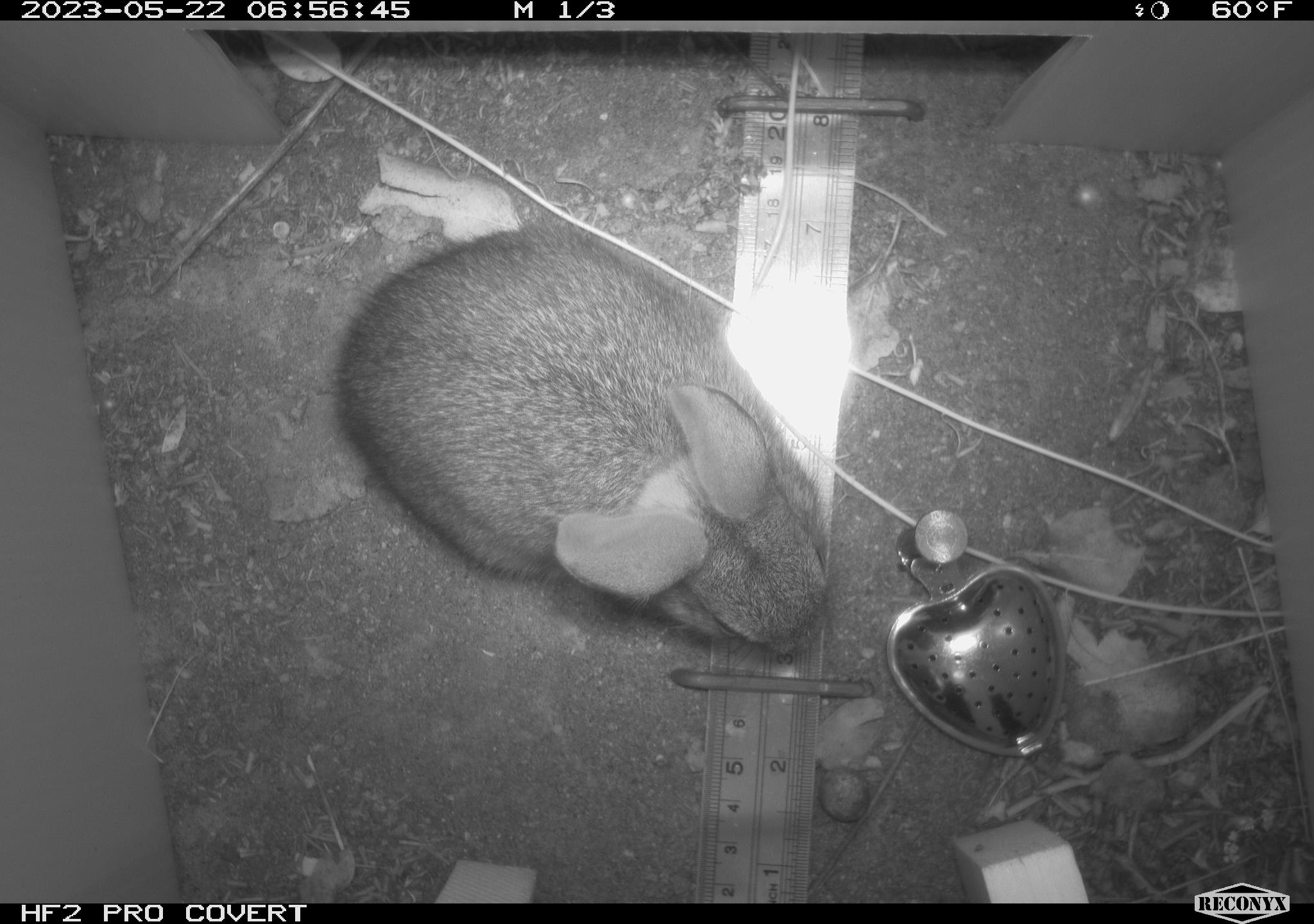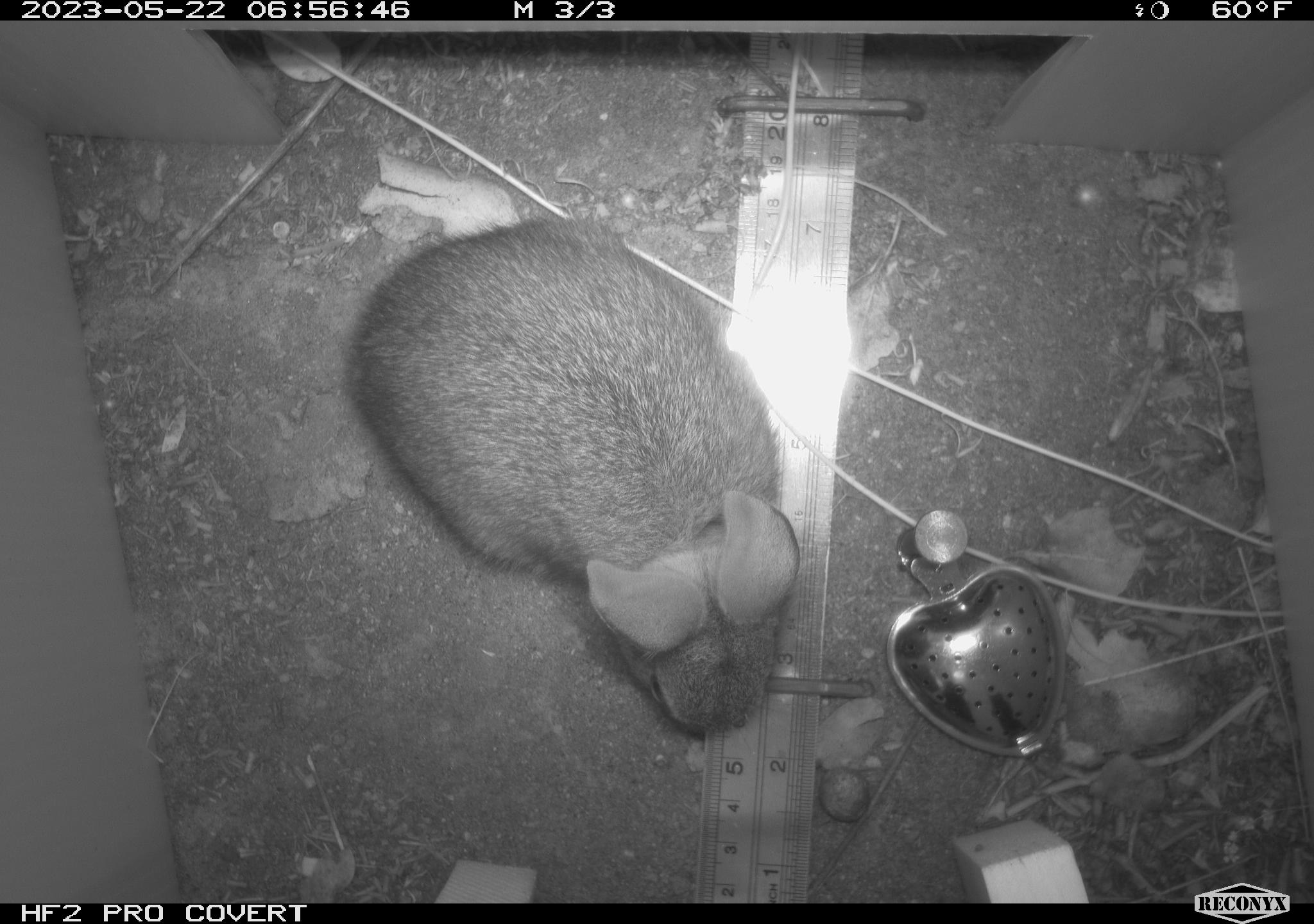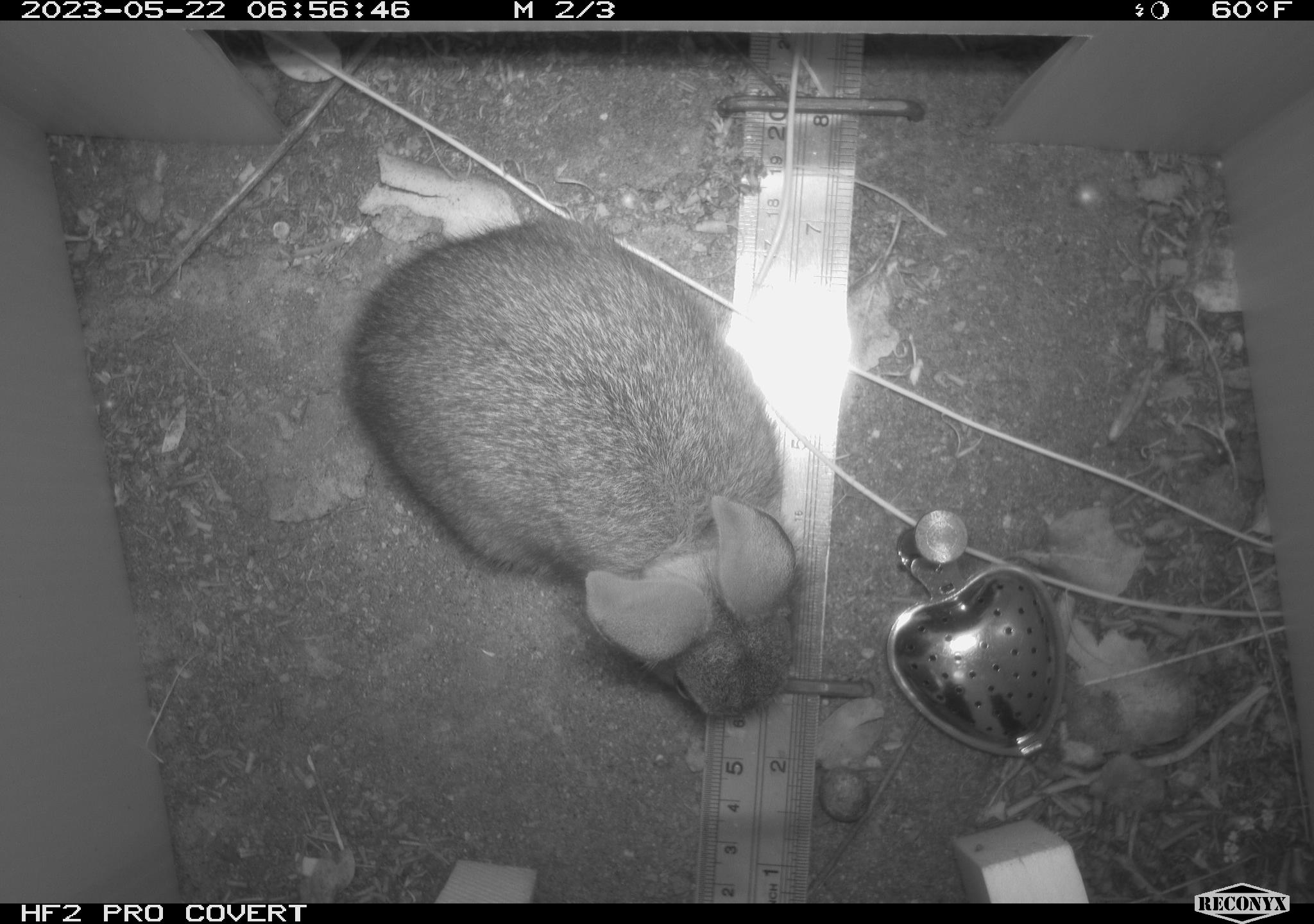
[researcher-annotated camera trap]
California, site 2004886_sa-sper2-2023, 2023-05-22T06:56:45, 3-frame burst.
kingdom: Animalia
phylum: Chordata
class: Mammalia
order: Lagomorpha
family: Leporidae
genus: Sylvilagus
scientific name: Sylvilagus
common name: cottontail rabbits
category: sylvilagus species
Sylvilagus species (cottontail rabbits) (Sylvilagus).